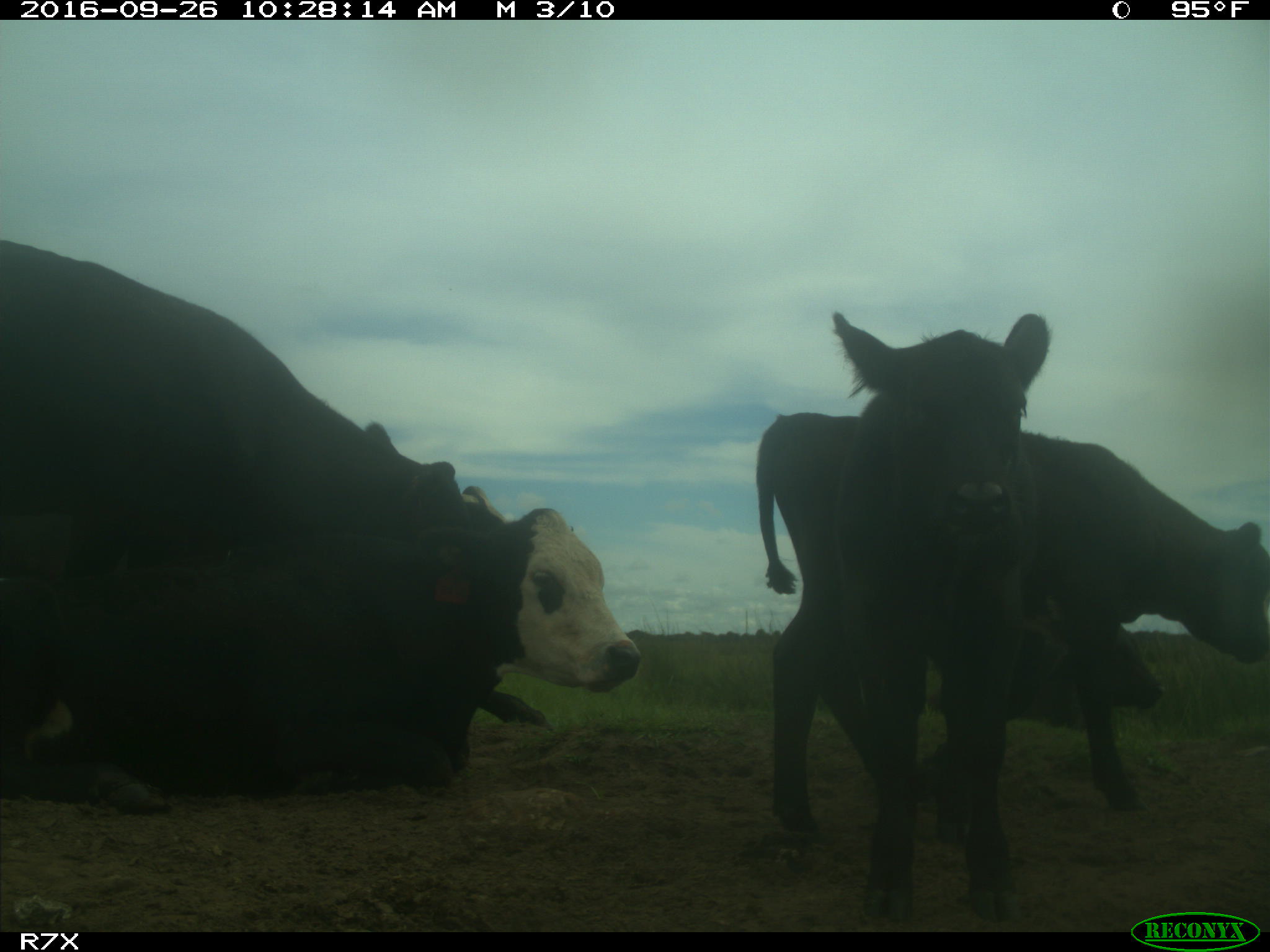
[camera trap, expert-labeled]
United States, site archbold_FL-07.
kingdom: Animalia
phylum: Chordata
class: Mammalia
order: Artiodactyla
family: Bovidae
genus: Bos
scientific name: Bos taurus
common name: domestic cow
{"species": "Bos taurus (domestic cow)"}